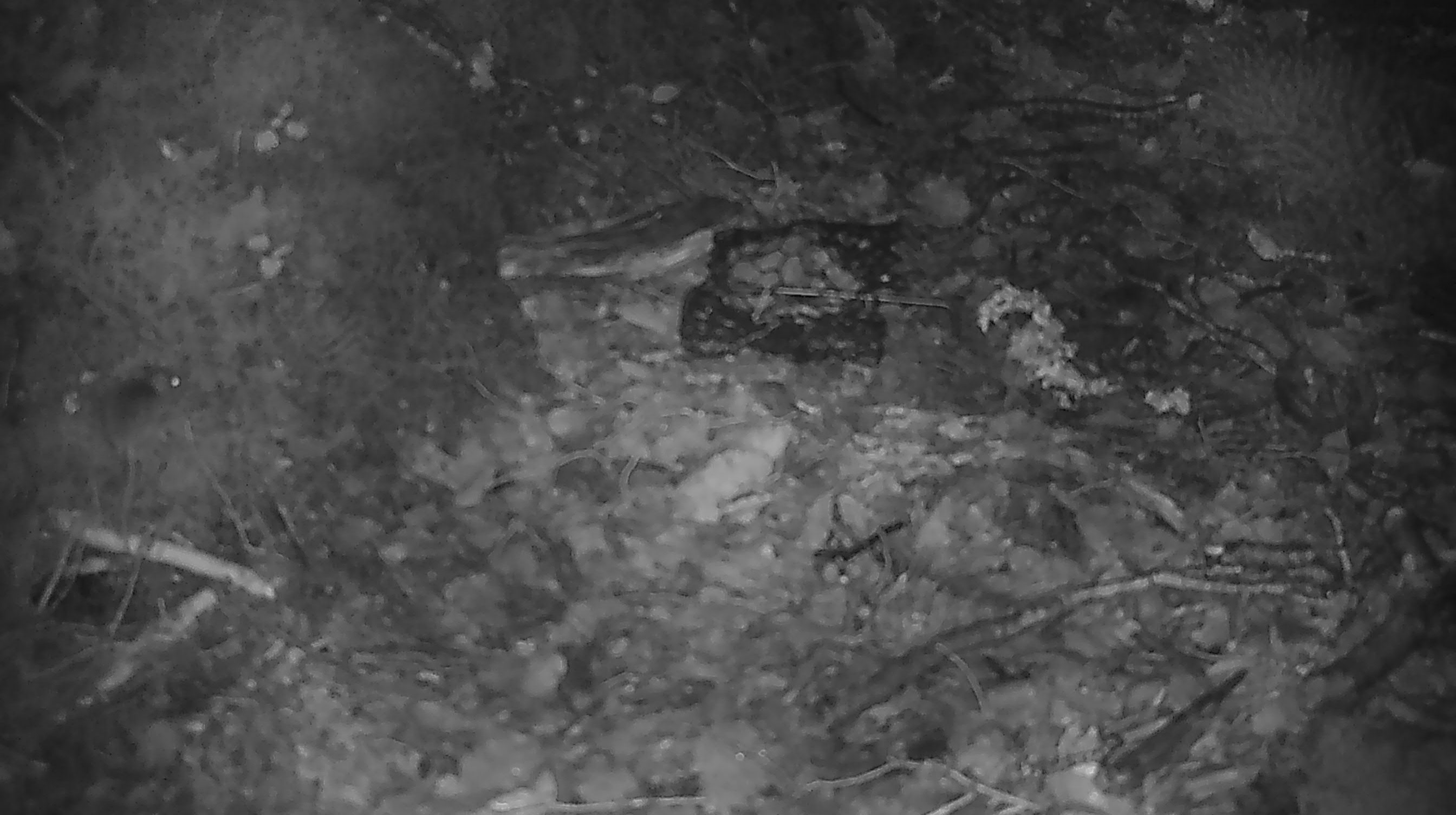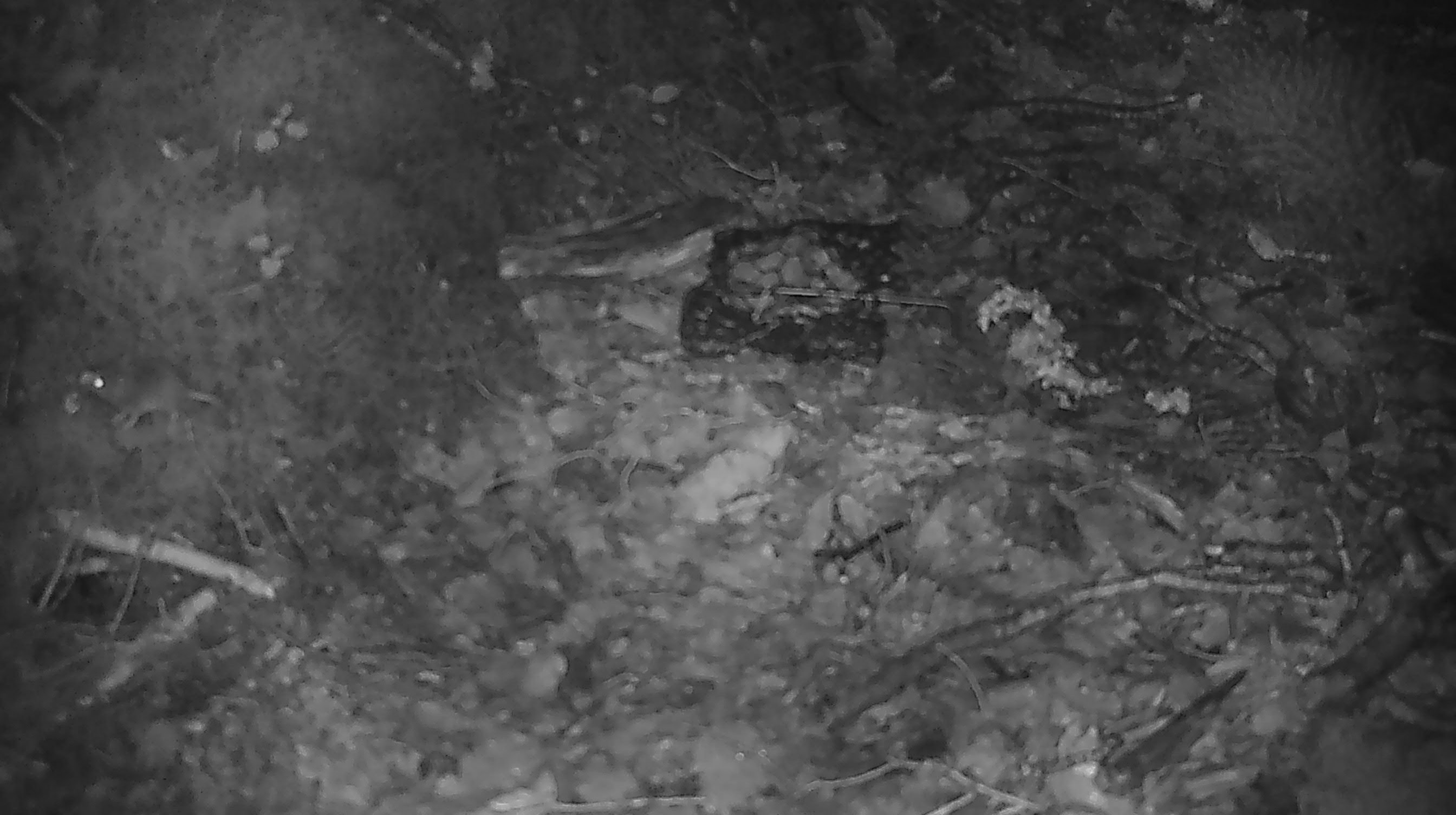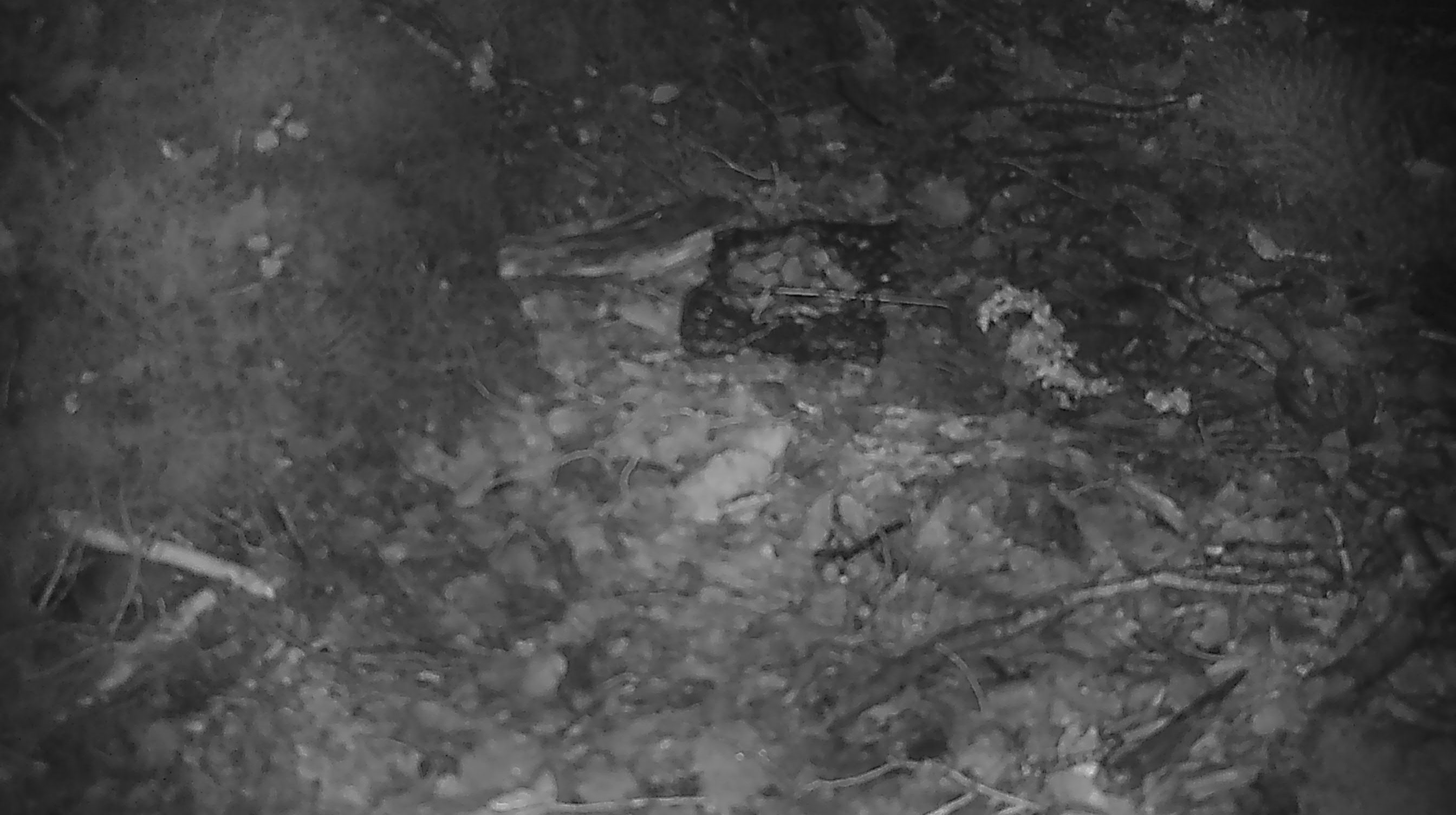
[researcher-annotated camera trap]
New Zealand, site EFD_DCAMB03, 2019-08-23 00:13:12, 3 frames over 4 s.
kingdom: Animalia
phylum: Chordata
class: Mammalia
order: Rodentia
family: Muridae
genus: Mus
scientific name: Mus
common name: mouse